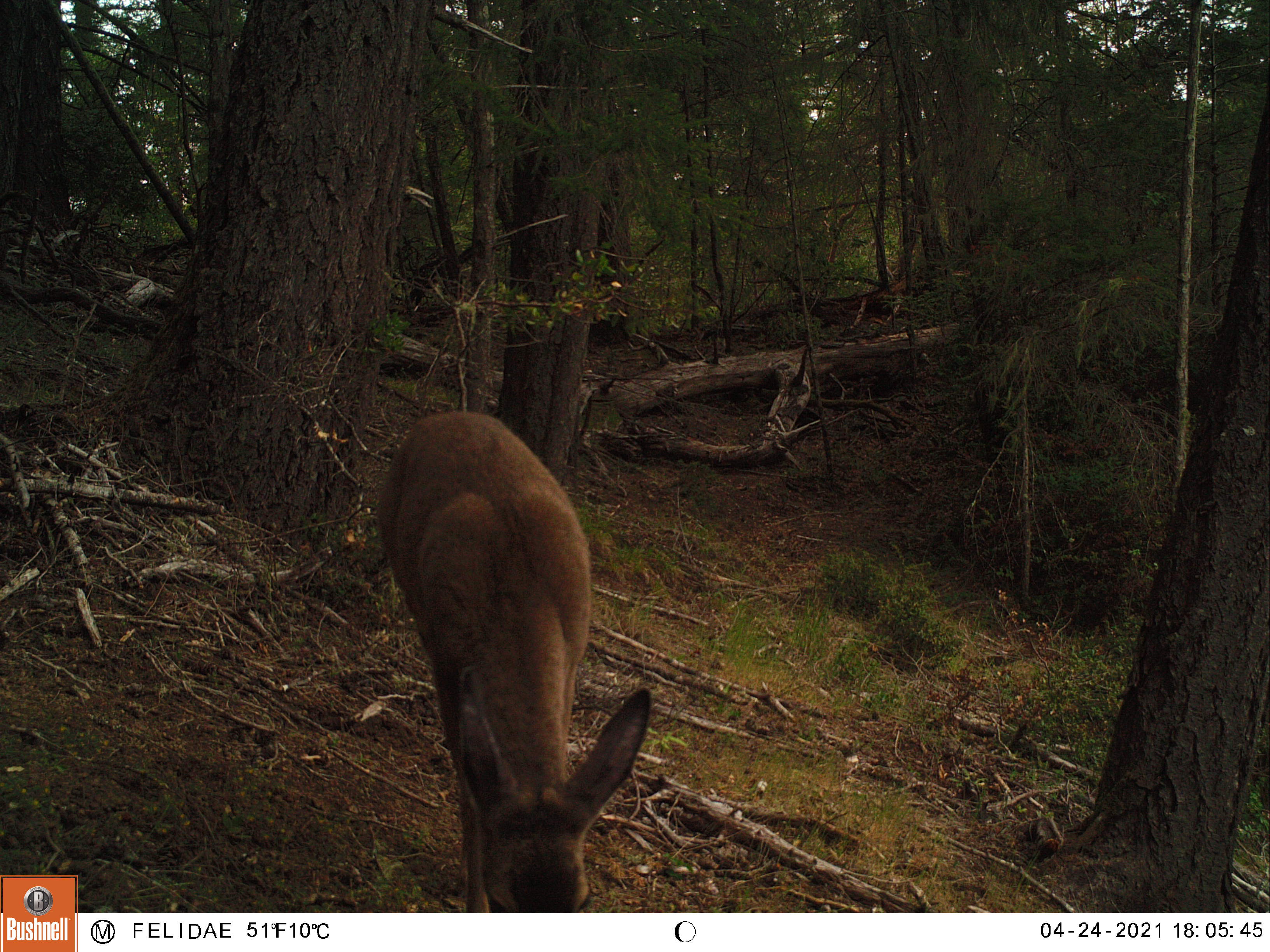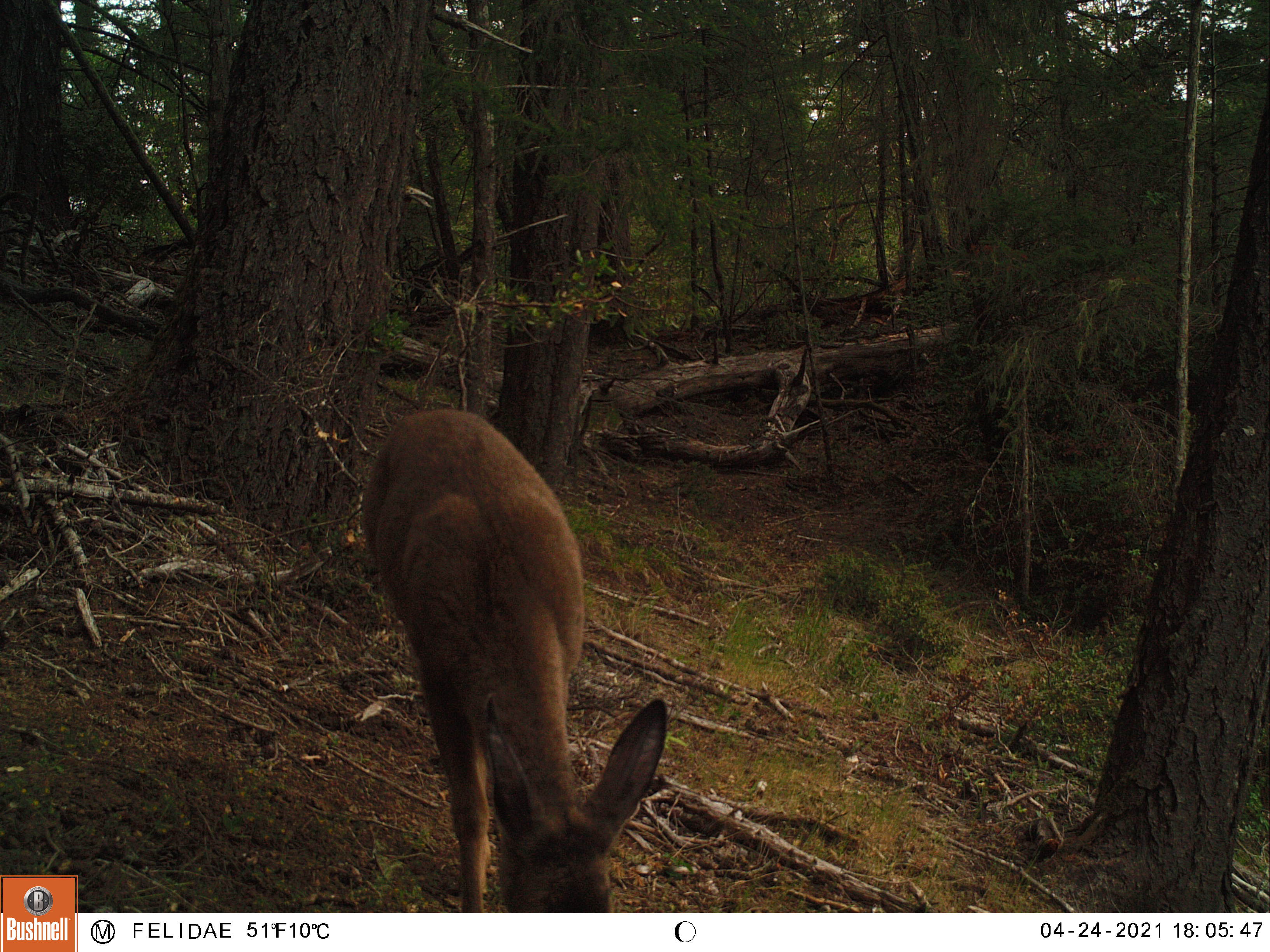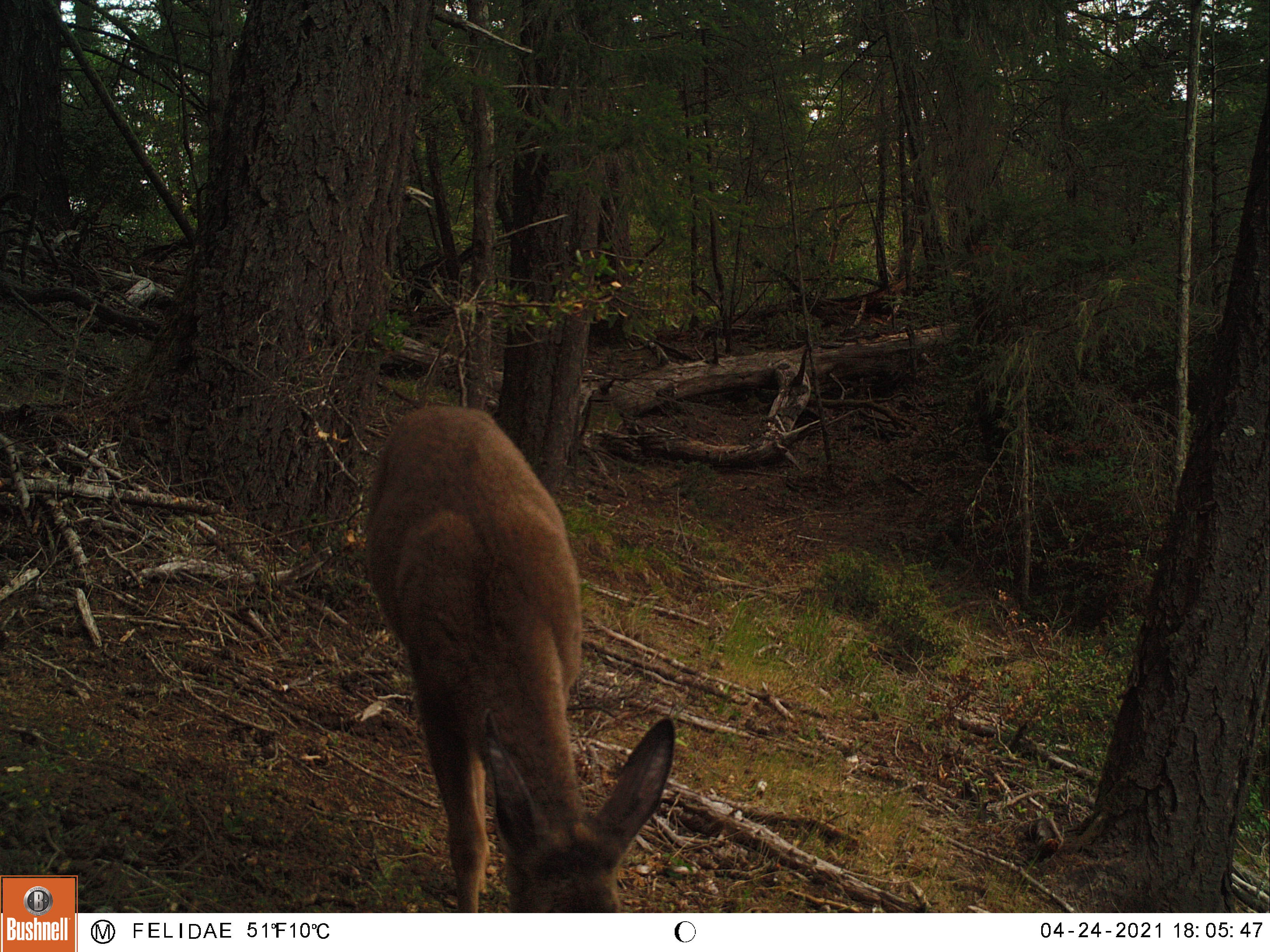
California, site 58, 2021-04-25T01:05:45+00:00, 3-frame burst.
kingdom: Animalia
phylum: Chordata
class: Mammalia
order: Artiodactyla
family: Cervidae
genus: Odocoileus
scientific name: Odocoileus hemionus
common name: mule deer